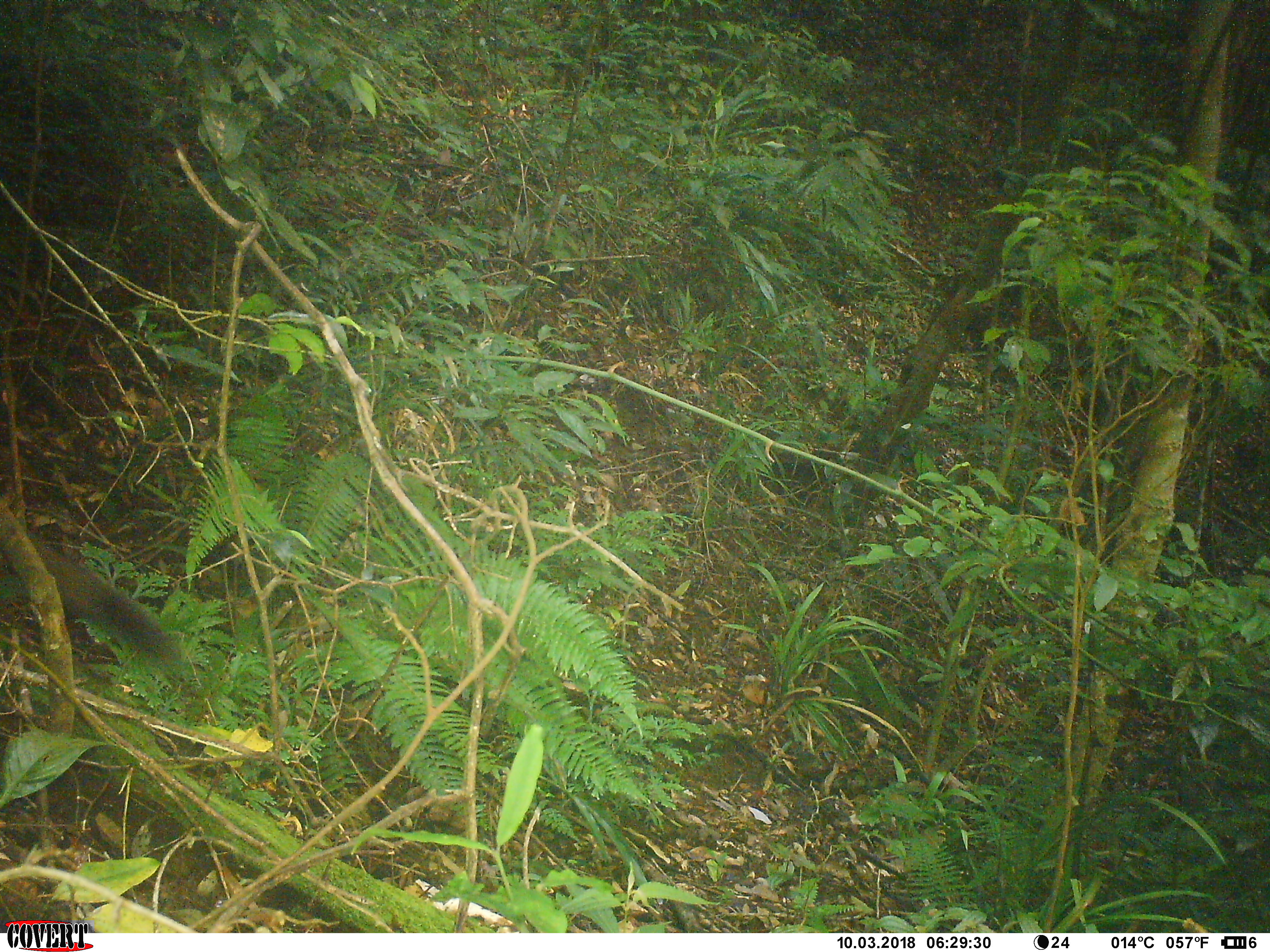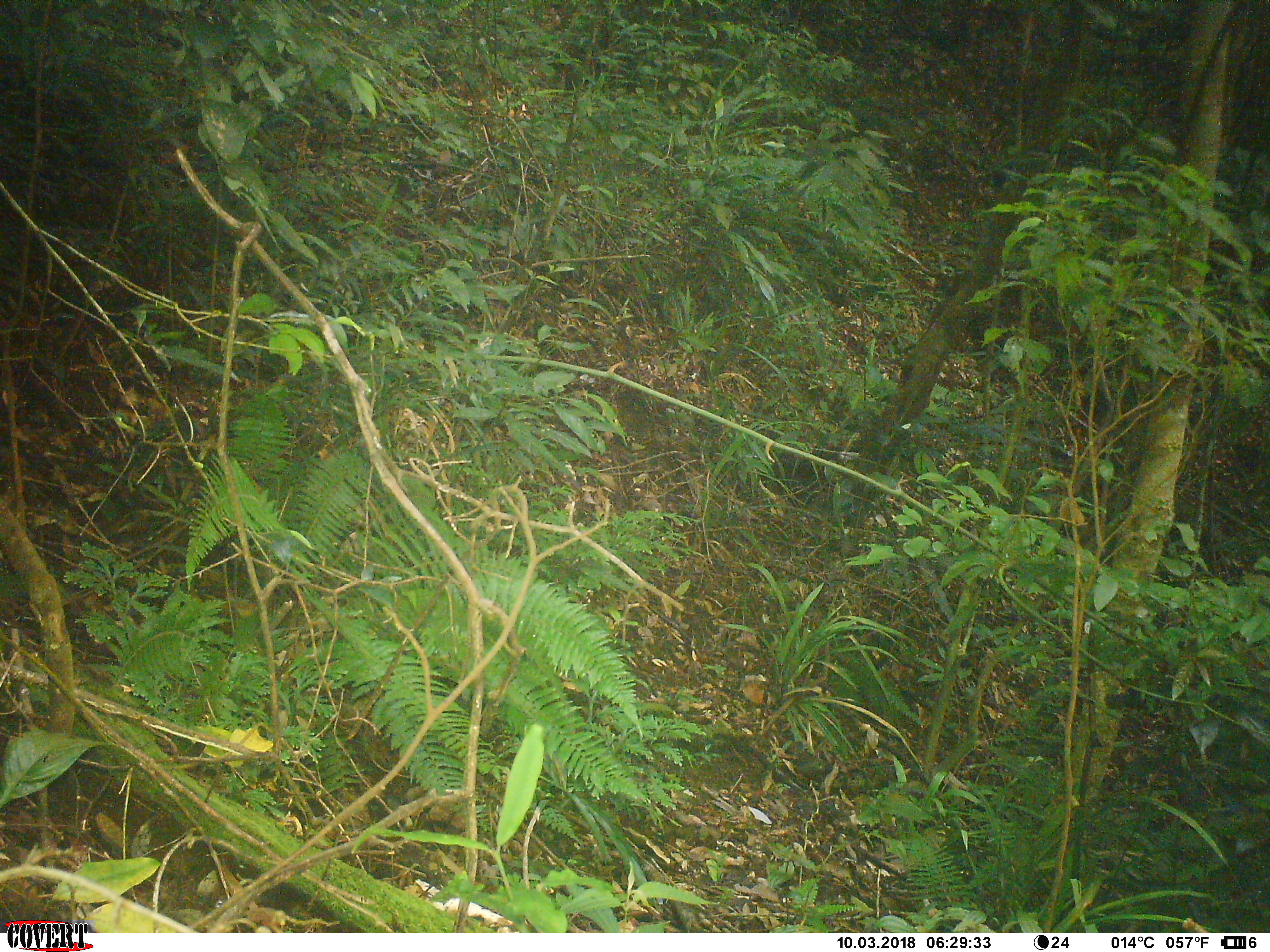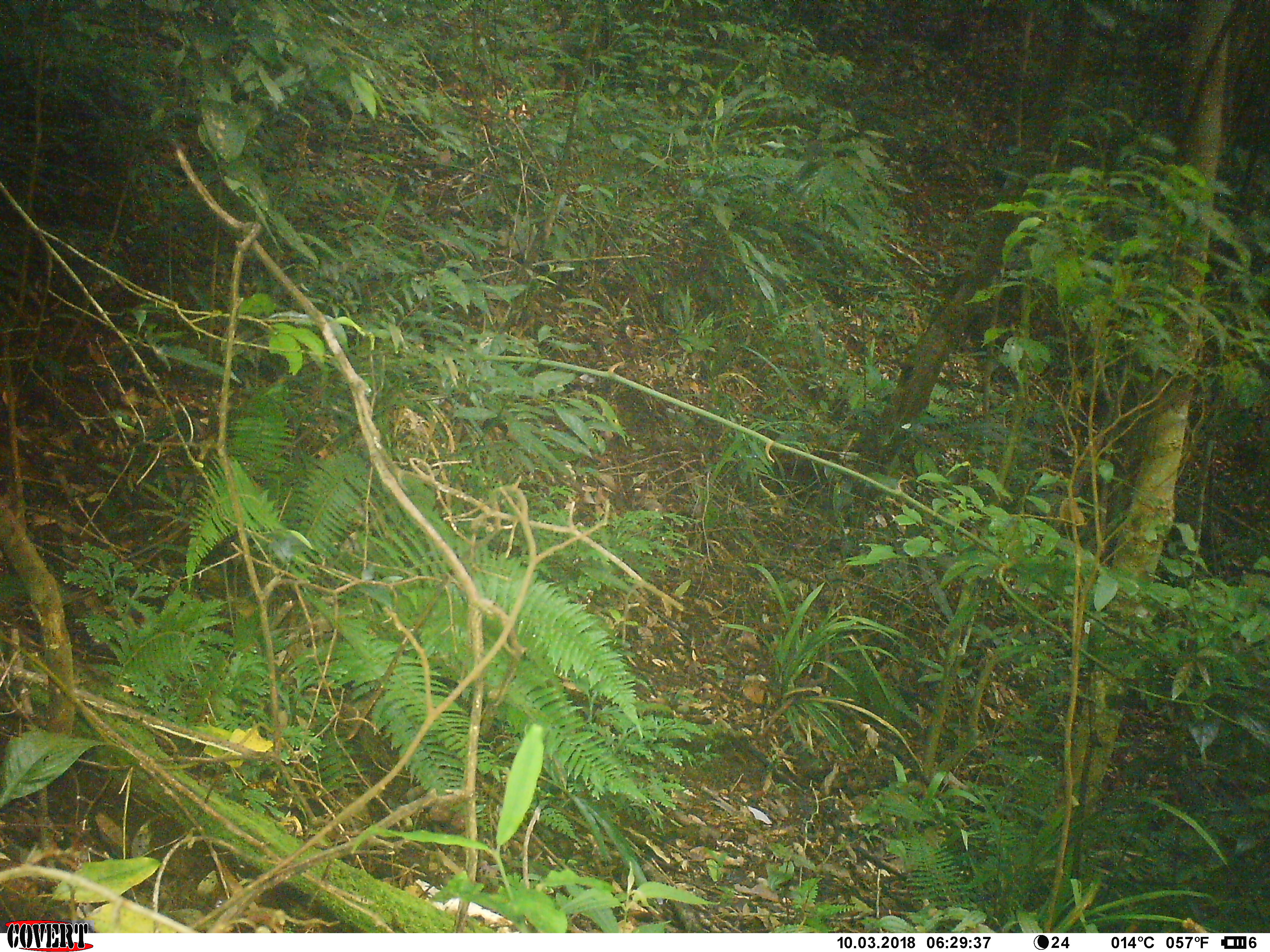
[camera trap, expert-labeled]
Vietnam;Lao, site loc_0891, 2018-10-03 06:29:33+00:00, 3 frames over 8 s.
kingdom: Animalia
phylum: Chordata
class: Mammalia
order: Rodentia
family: Sciuridae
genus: Sciurus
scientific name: Sciurus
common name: squirrel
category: unidentified squirrel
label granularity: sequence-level